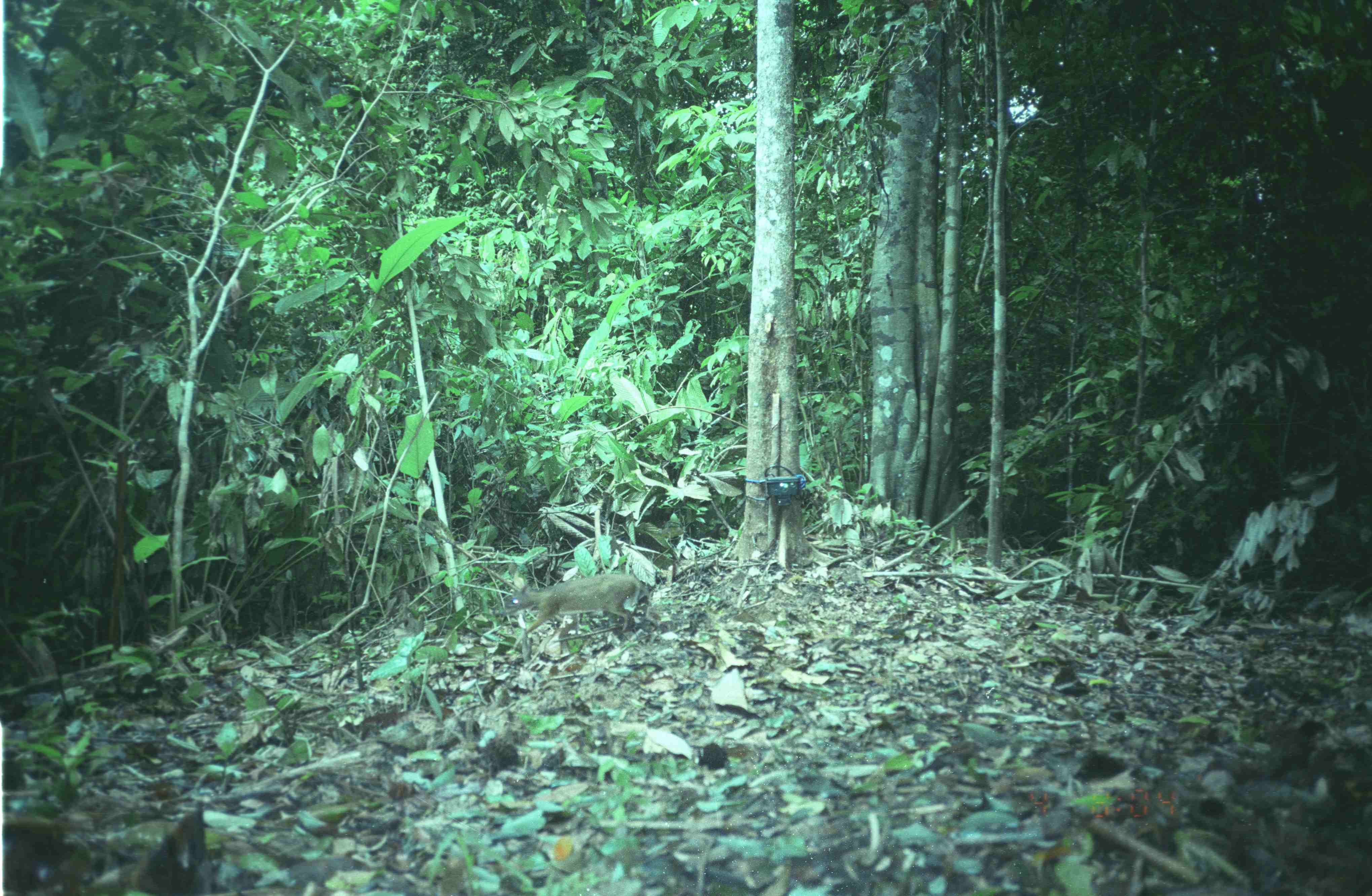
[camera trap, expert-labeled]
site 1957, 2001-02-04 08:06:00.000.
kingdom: Animalia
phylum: Chordata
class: Mammalia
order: Artiodactyla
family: Tragulidae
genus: Tragulus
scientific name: Tragulus napu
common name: greater oriental chevrotain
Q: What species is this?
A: Tragulus napu (greater oriental chevrotain).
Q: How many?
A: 1.